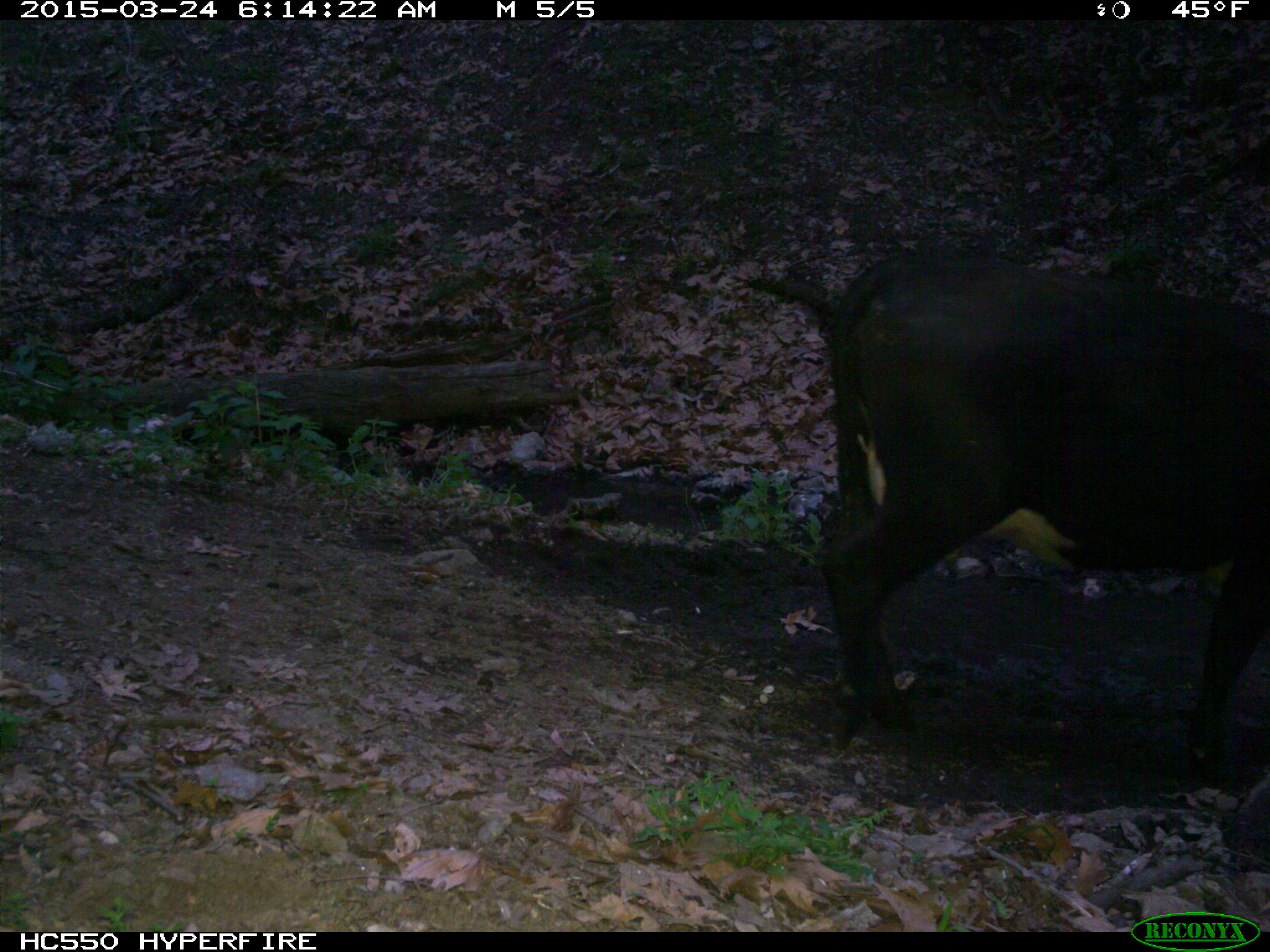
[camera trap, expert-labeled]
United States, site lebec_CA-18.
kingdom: Animalia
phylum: Chordata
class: Mammalia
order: Artiodactyla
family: Bovidae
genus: Bos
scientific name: Bos taurus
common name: domestic cow